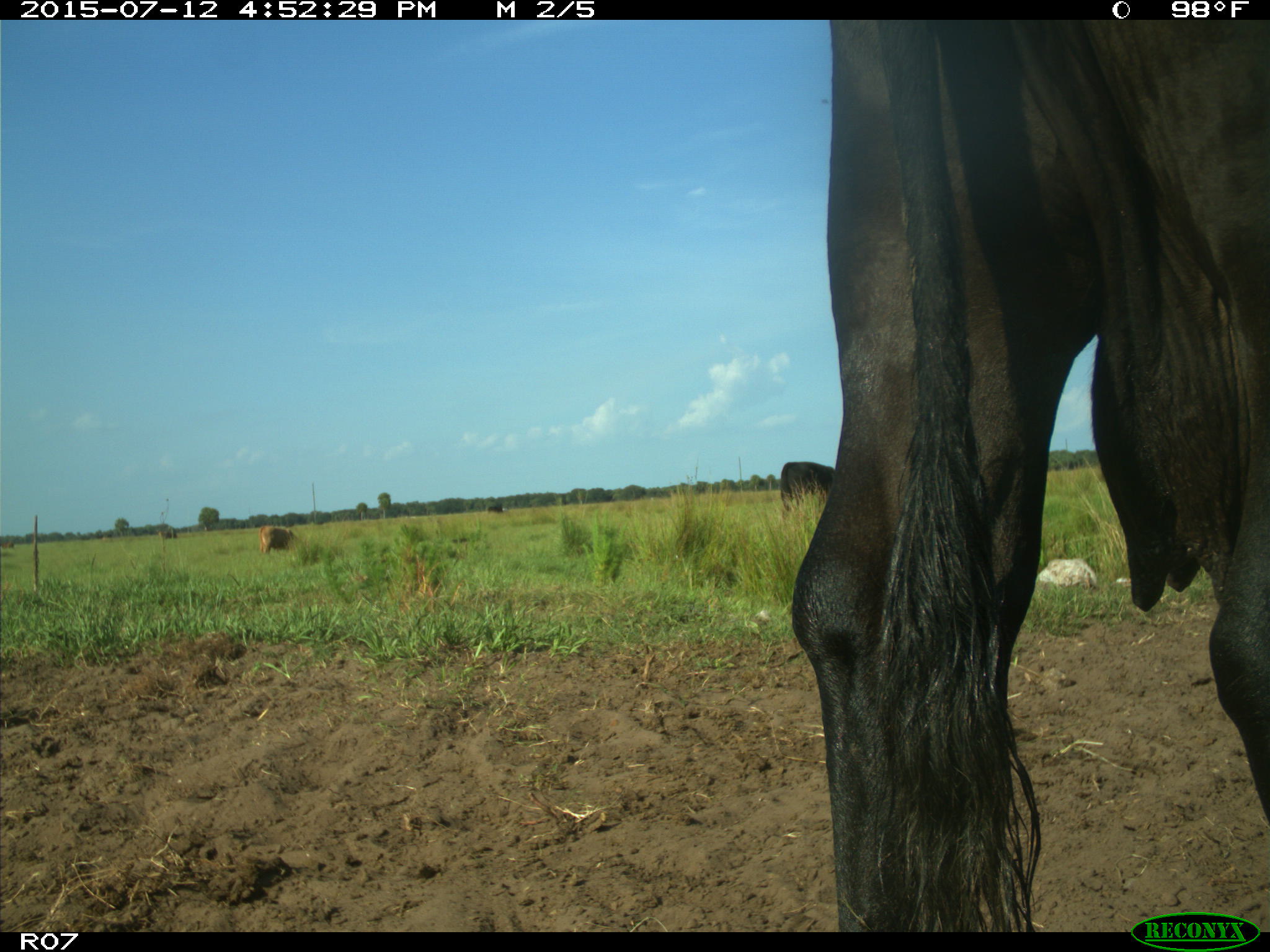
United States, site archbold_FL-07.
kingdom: Animalia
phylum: Chordata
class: Mammalia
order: Artiodactyla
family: Bovidae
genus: Bos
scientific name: Bos taurus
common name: domestic cow